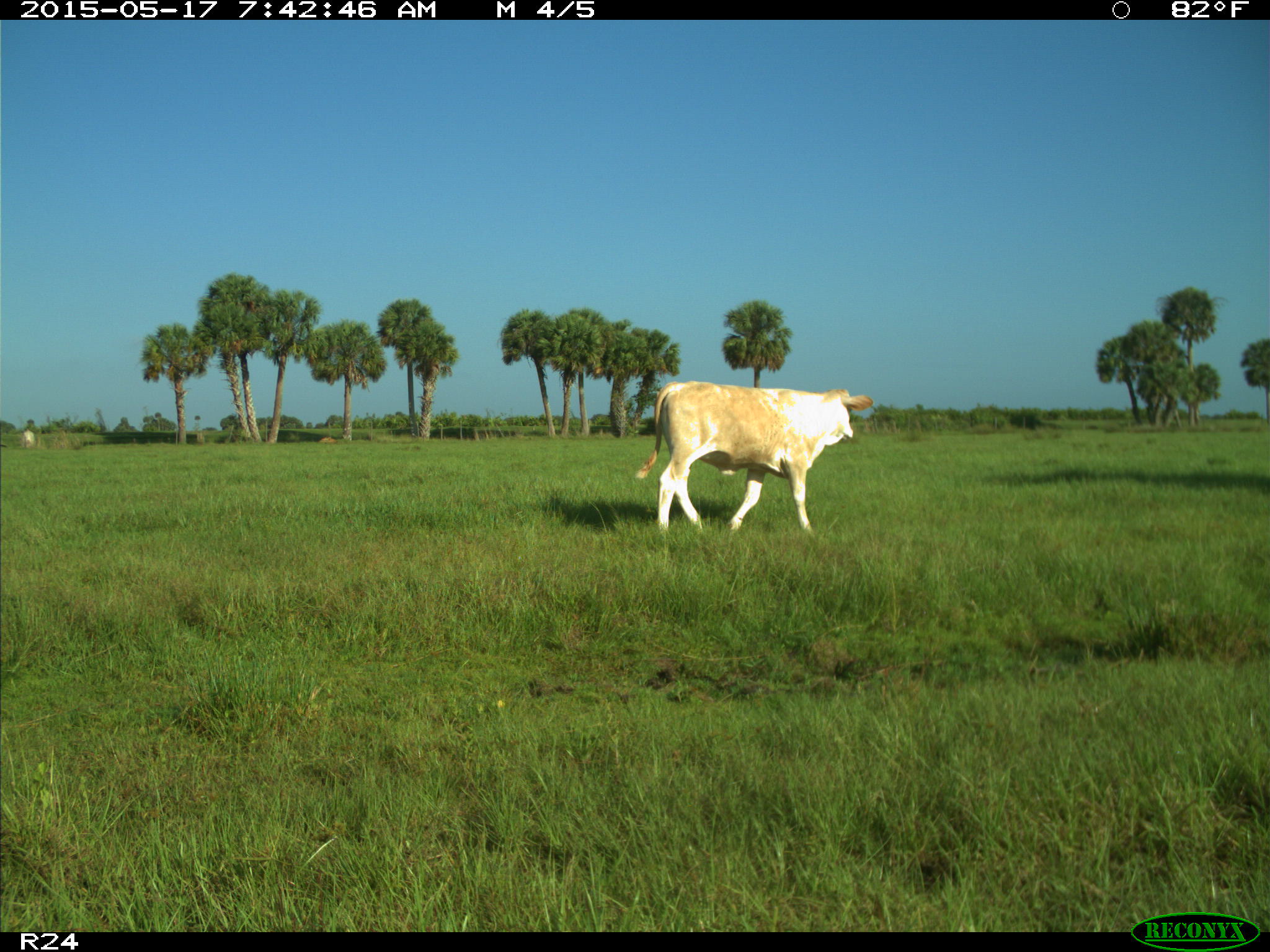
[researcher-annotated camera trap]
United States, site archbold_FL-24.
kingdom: Animalia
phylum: Chordata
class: Mammalia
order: Artiodactyla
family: Bovidae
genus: Bos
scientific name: Bos taurus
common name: domestic cow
Bos taurus (domestic cow).